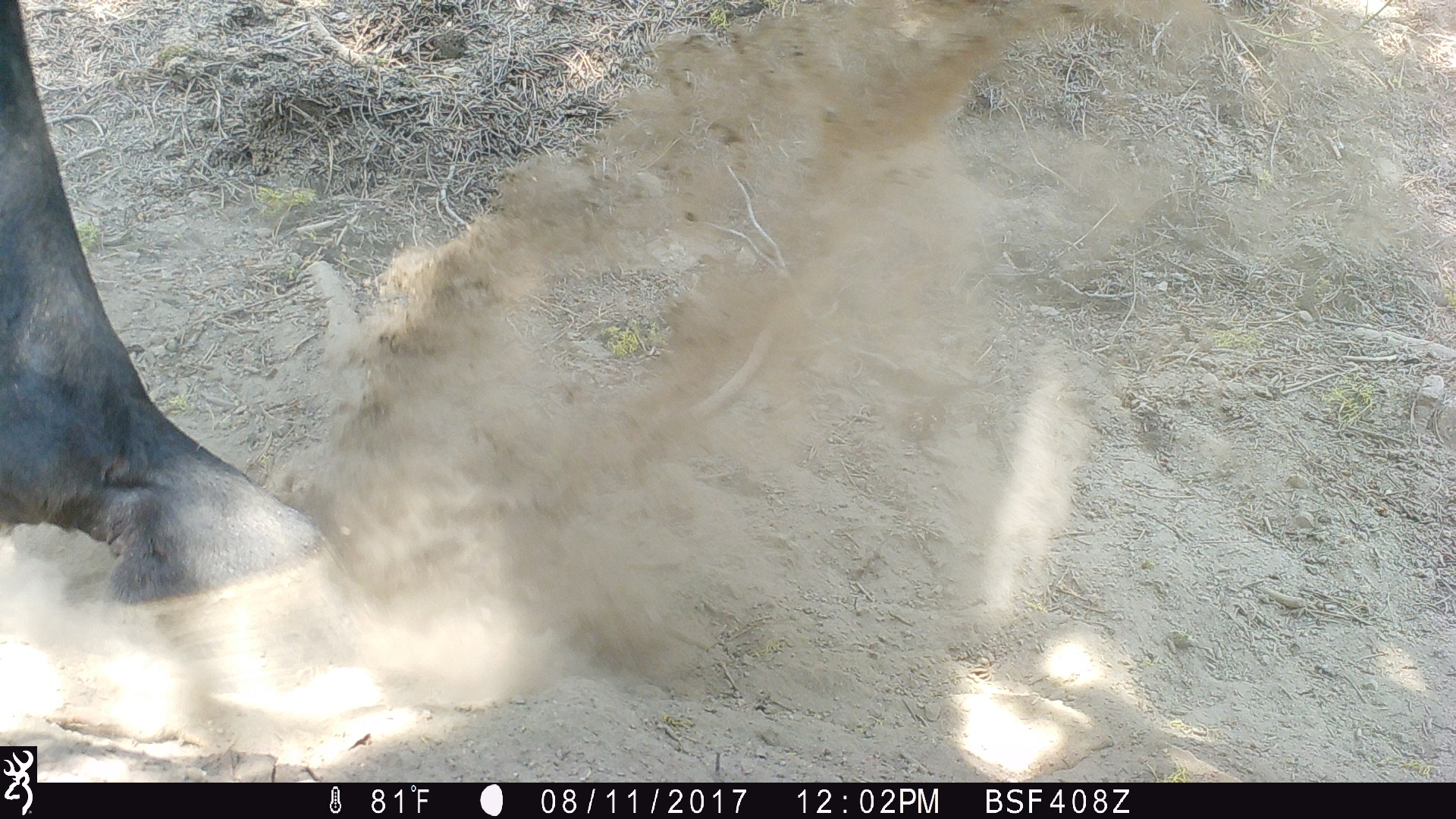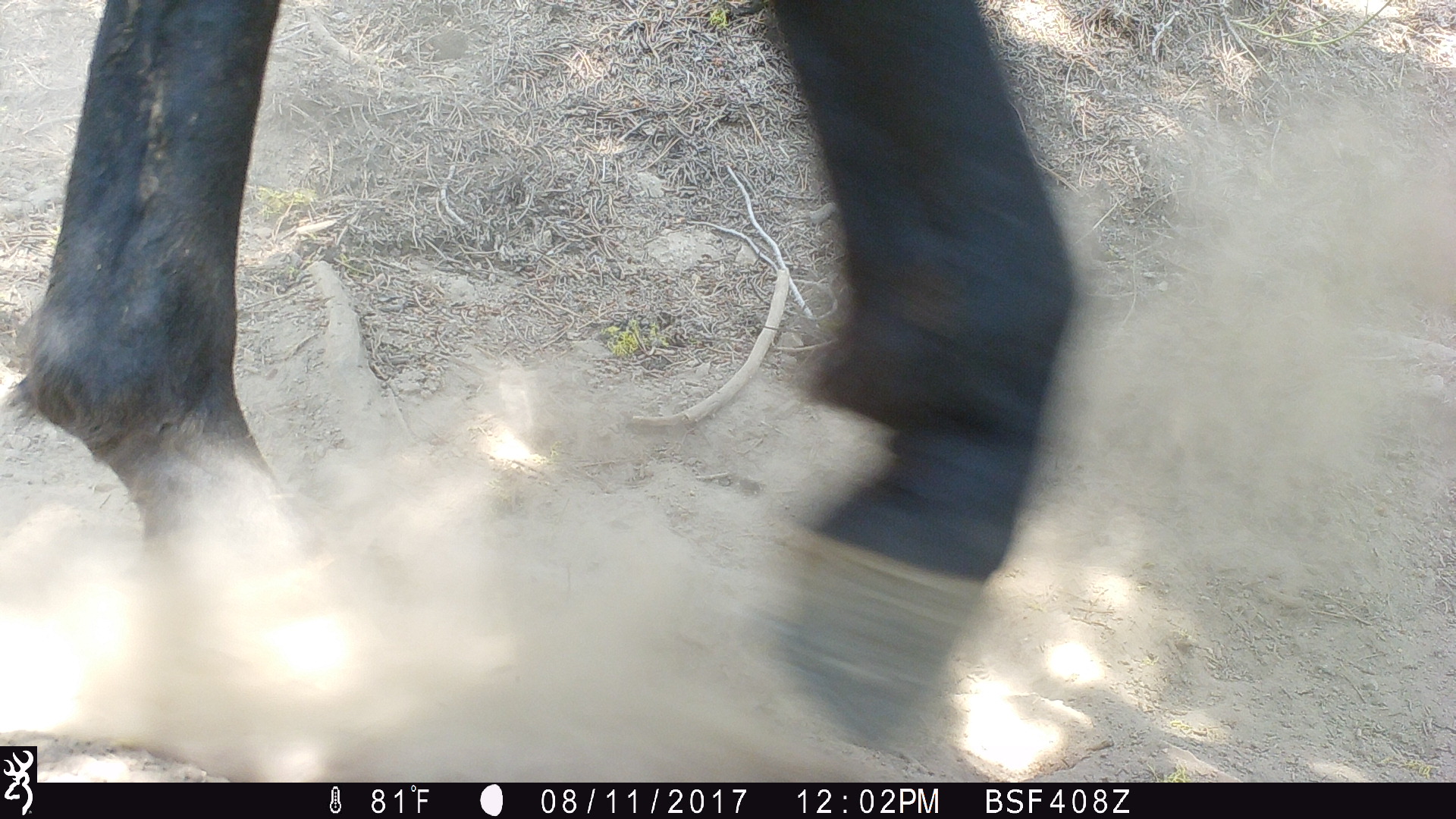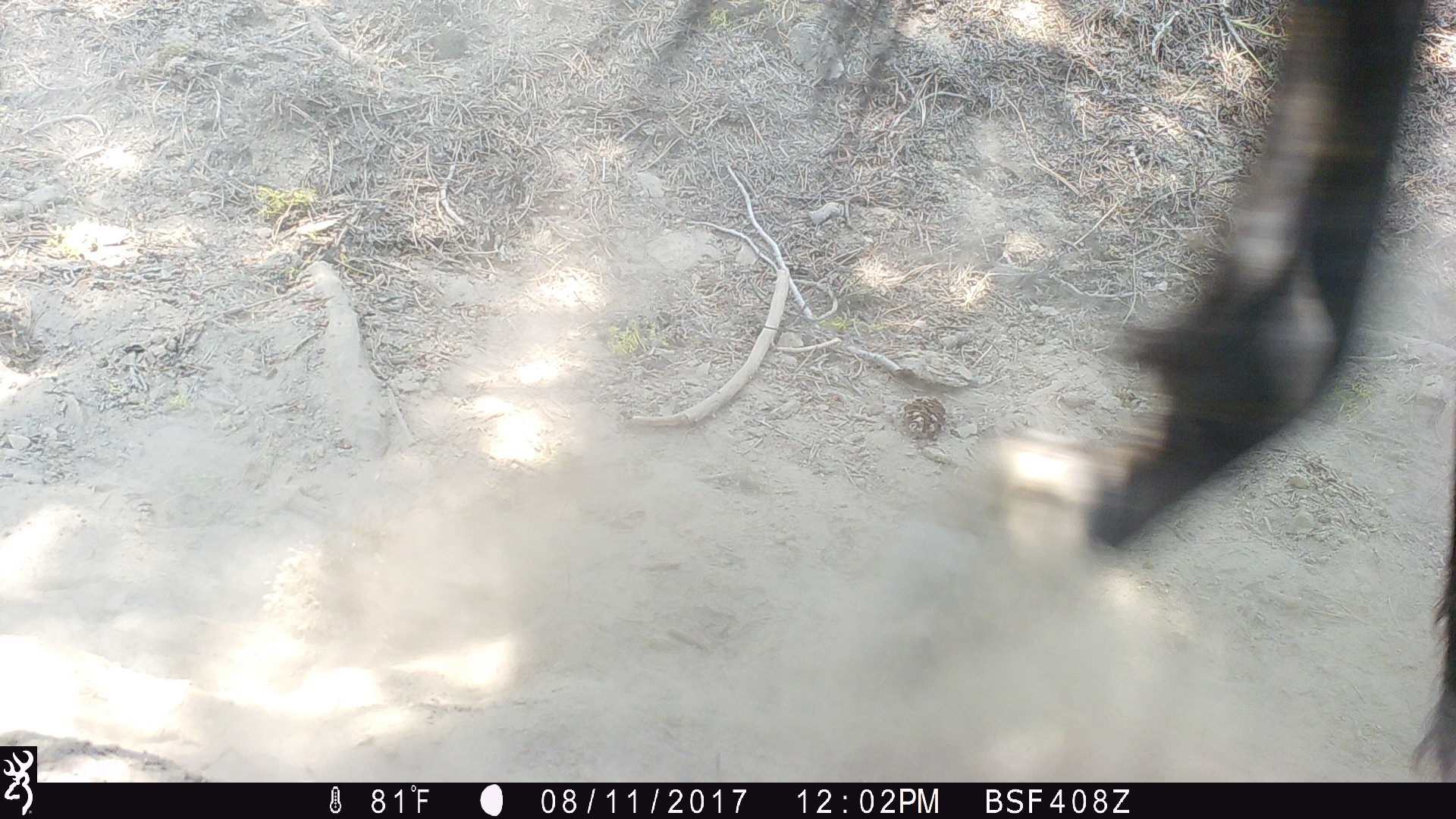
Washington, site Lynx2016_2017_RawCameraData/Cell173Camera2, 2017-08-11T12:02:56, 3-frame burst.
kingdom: Animalia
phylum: Chordata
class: Mammalia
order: Perissodactyla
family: Equidae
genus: Equus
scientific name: Equus caballus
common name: domestic horse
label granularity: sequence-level